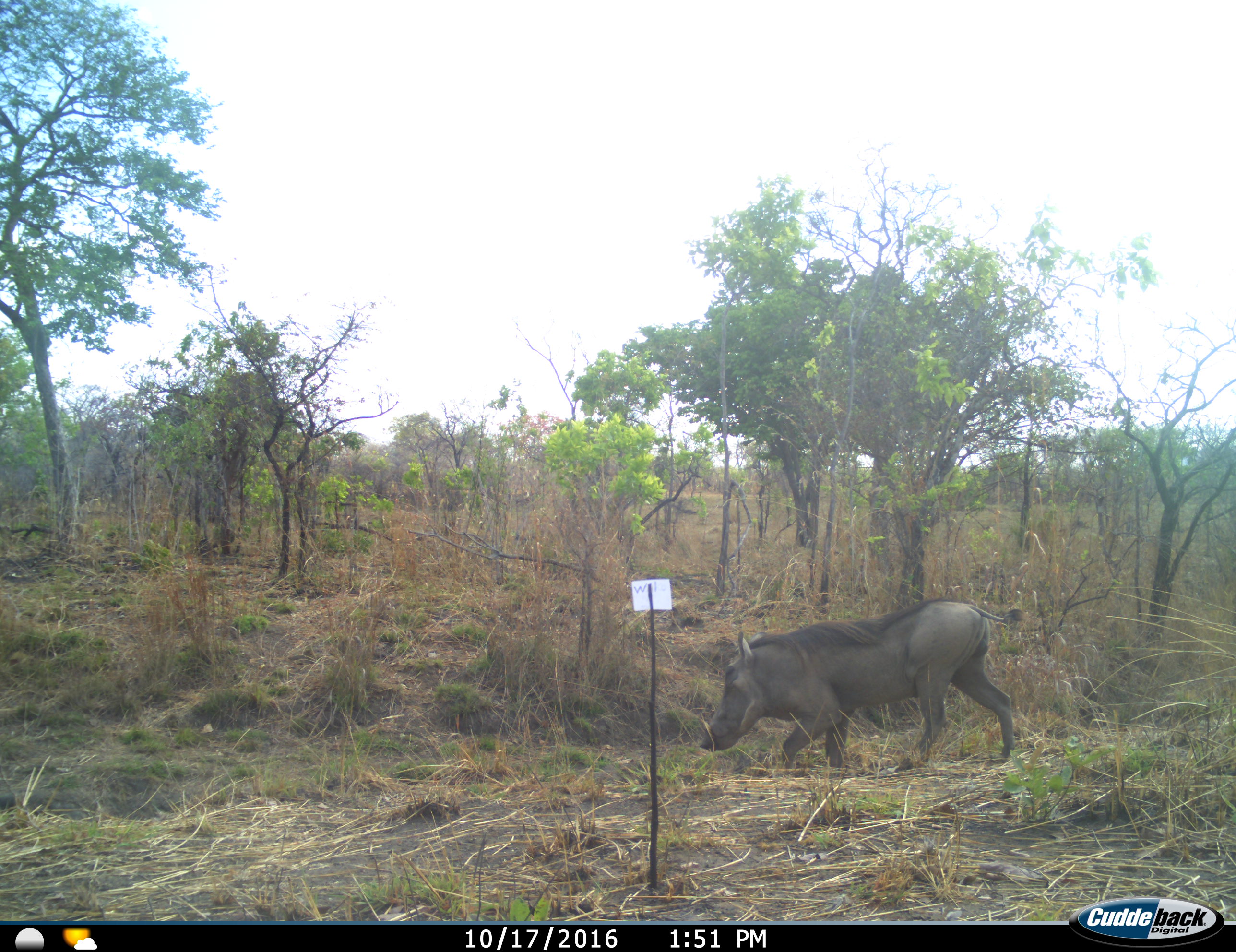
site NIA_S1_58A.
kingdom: Animalia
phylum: Chordata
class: Mammalia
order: Artiodactyla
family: Suidae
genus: Phacochoerus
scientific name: Phacochoerus africanus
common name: warthog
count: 1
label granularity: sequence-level